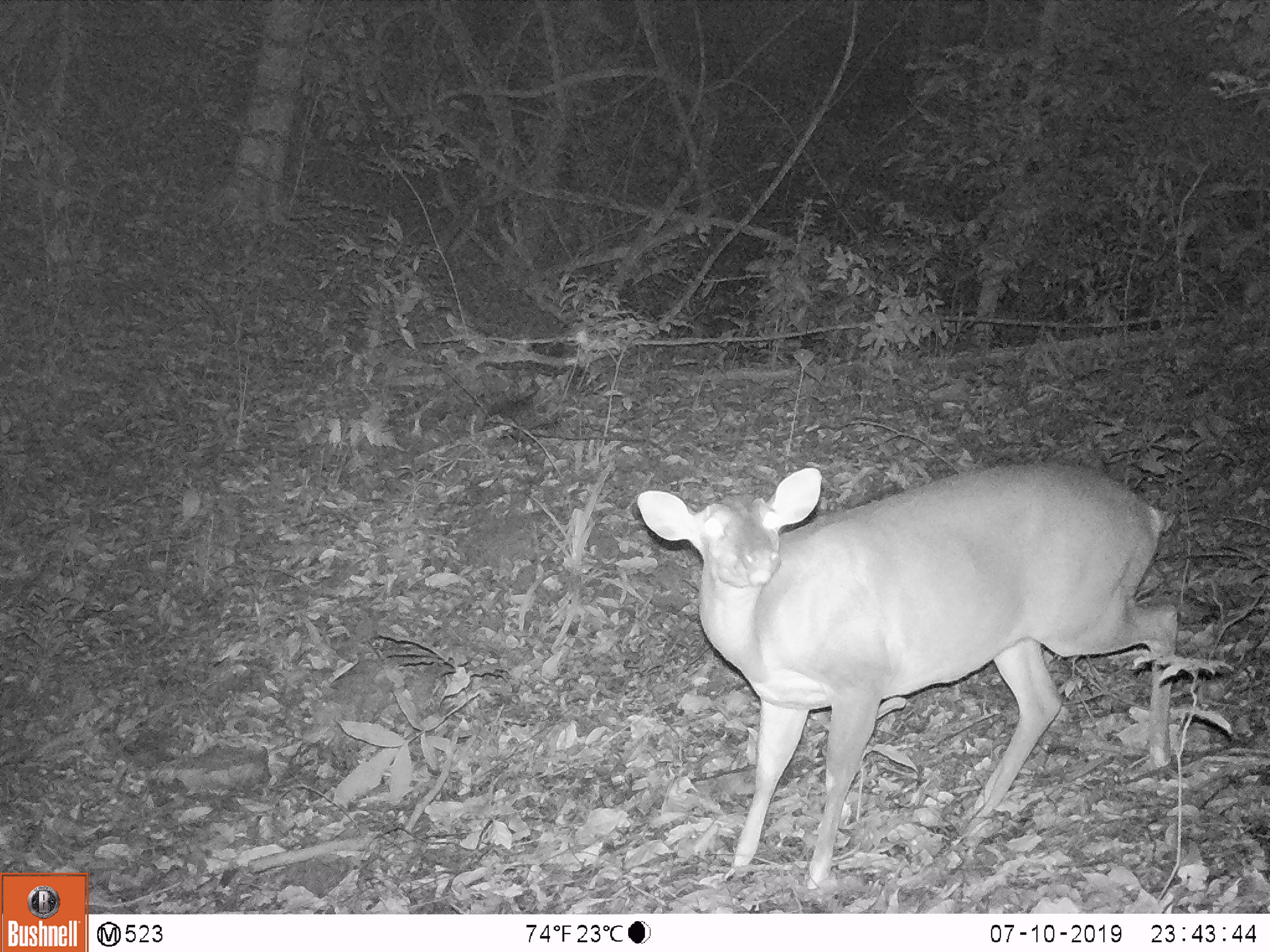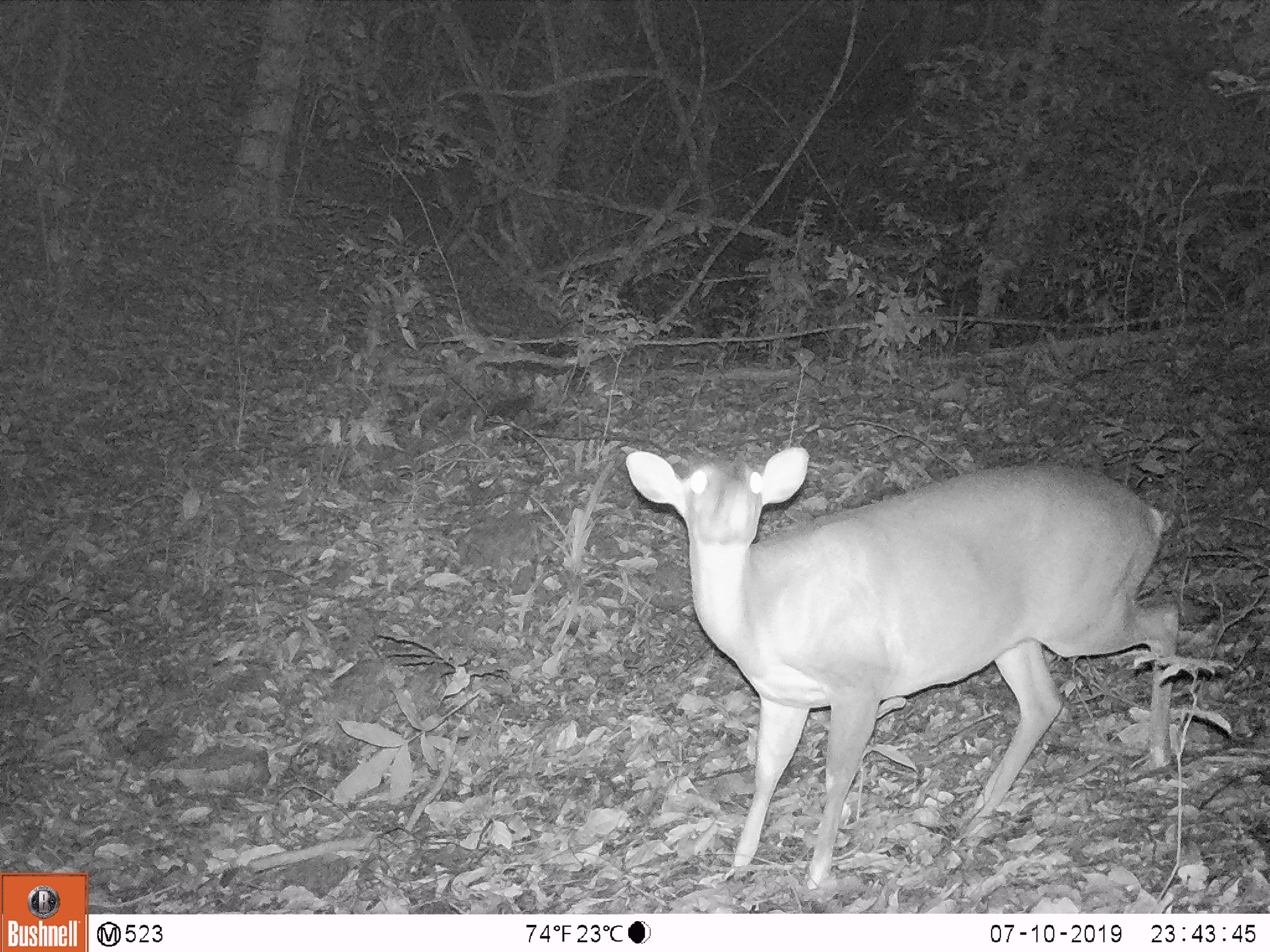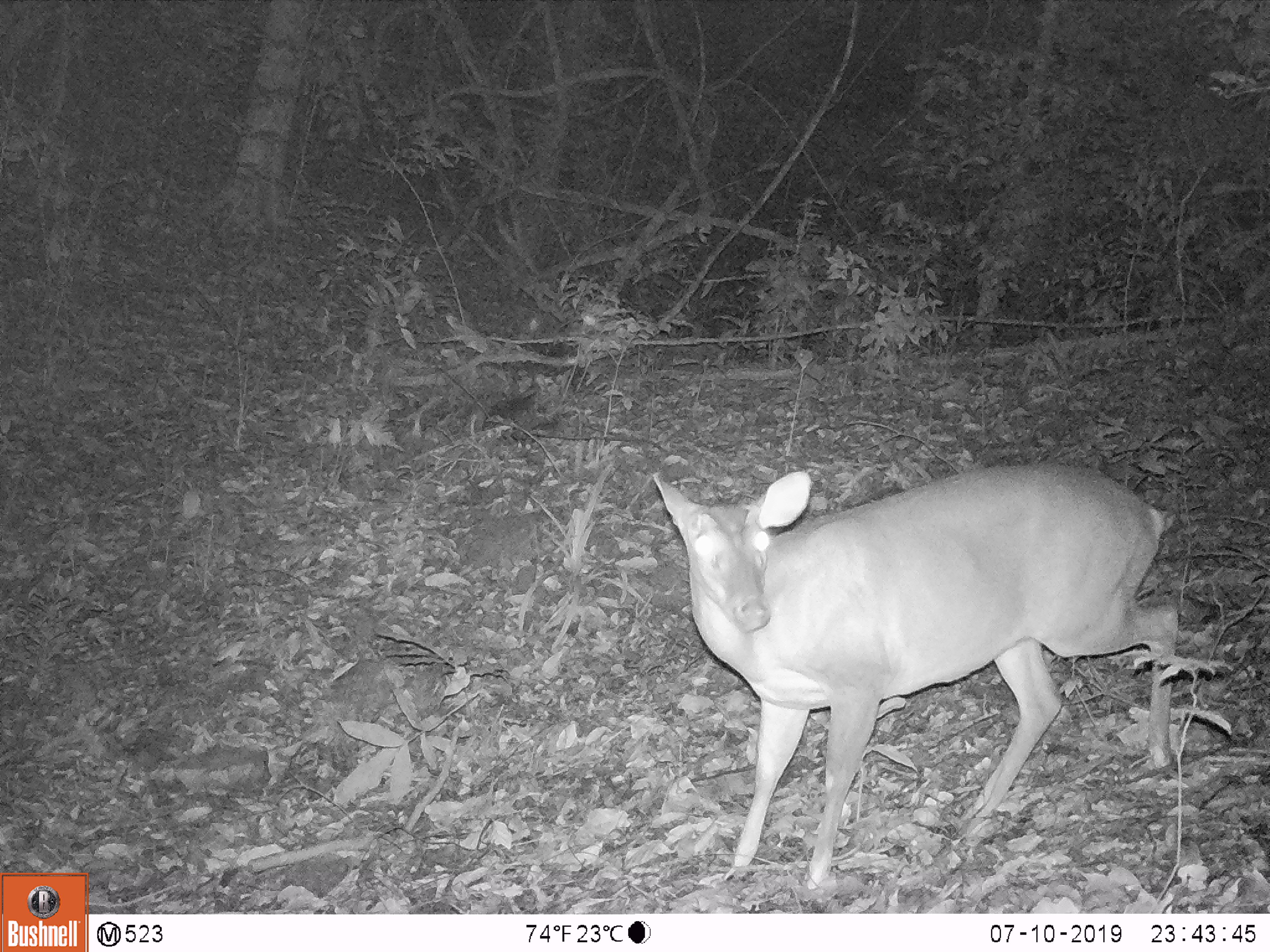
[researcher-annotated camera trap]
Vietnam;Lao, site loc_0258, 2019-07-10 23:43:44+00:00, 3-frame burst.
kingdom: Animalia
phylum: Chordata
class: Mammalia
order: Artiodactyla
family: Cervidae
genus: Muntiacus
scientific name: Muntiacus vuquangensis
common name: large-antlered muntjac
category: large antlered muntjac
Large antlered muntjac (large-antlered muntjac) (Muntiacus vuquangensis). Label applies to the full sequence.